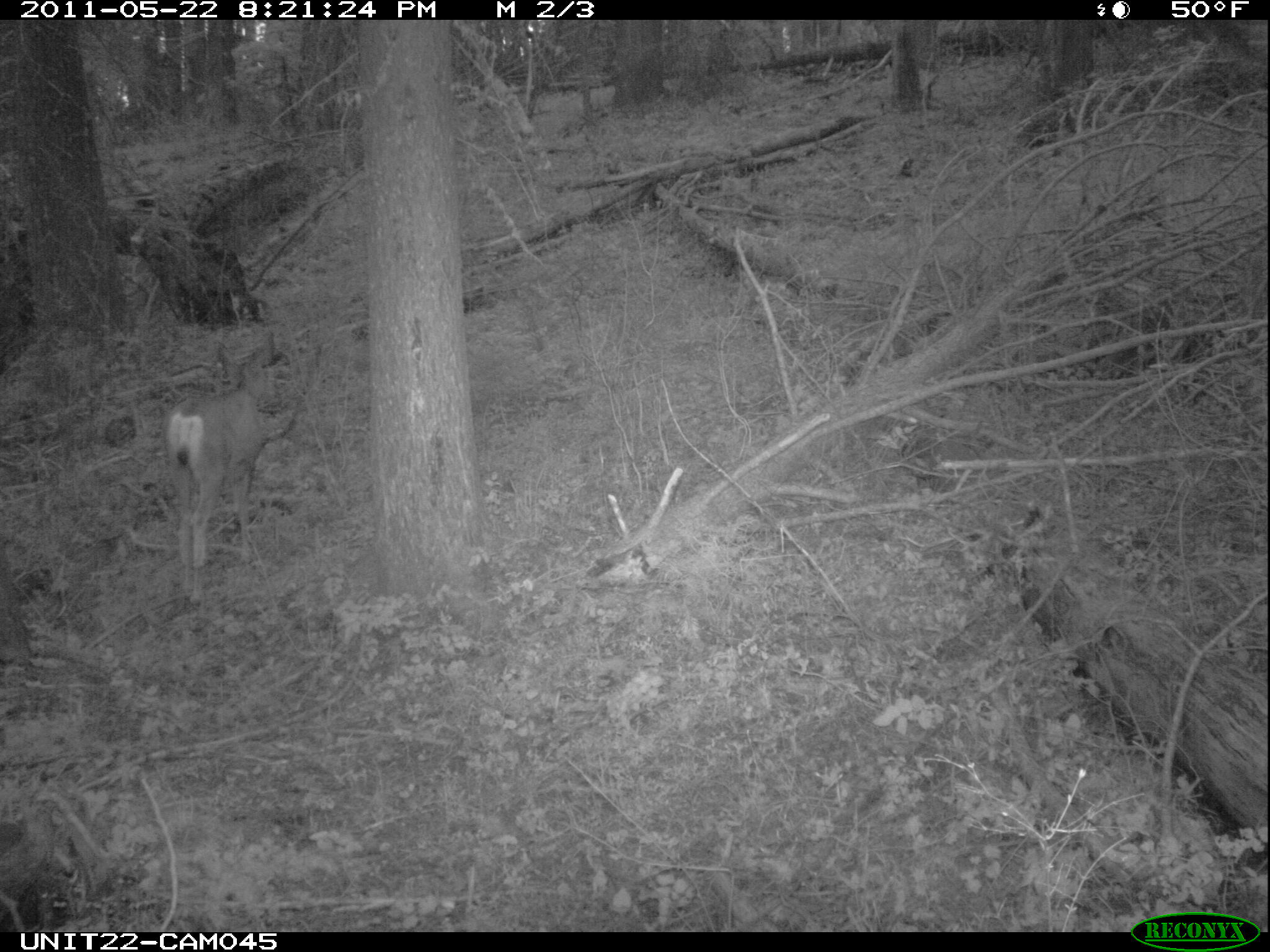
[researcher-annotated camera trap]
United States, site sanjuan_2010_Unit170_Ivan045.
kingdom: Animalia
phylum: Chordata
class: Mammalia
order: Artiodactyla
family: Cervidae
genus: Odocoileus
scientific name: Odocoileus hemionus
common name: mule deer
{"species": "Odocoileus hemionus (mule deer)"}